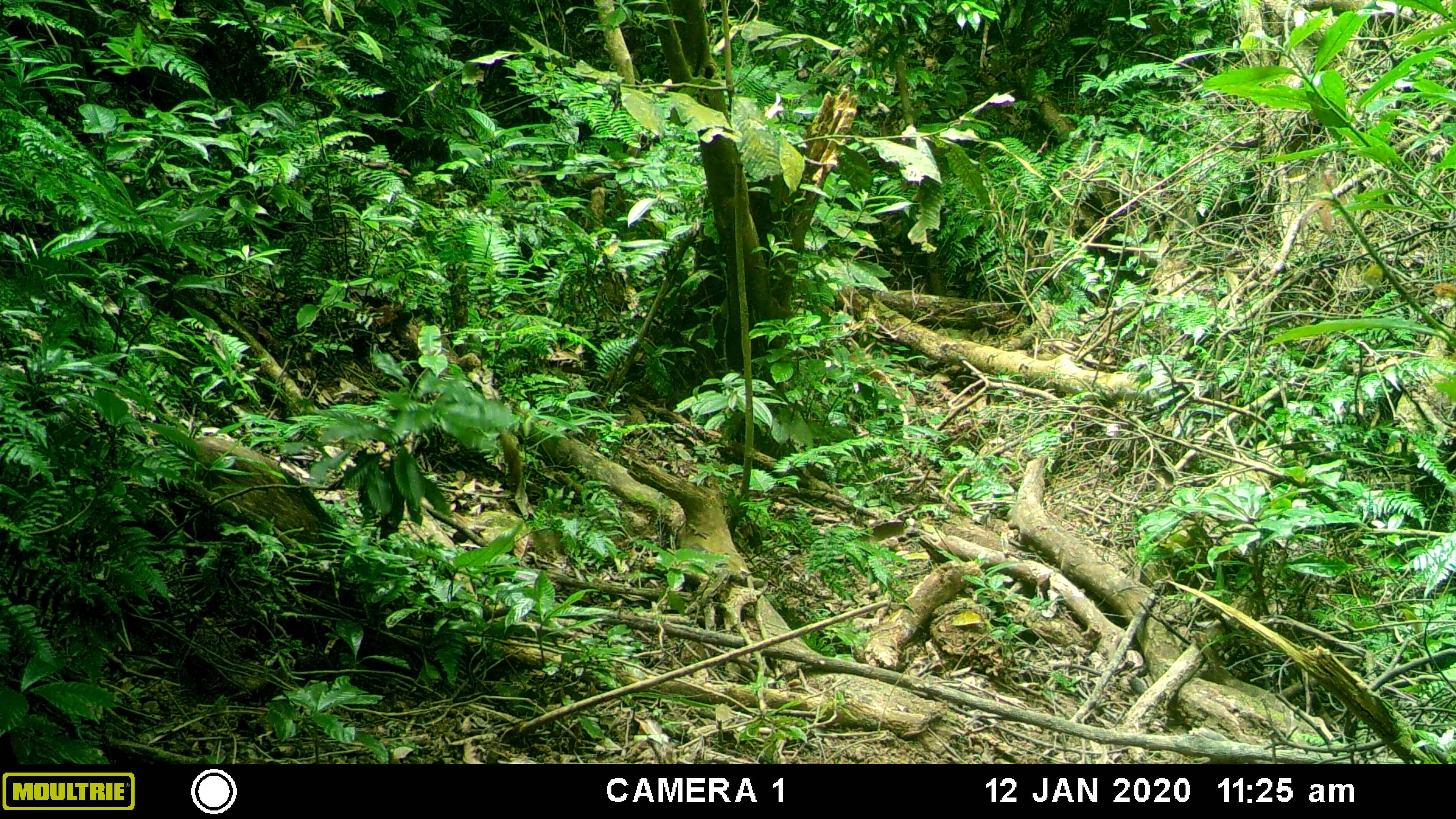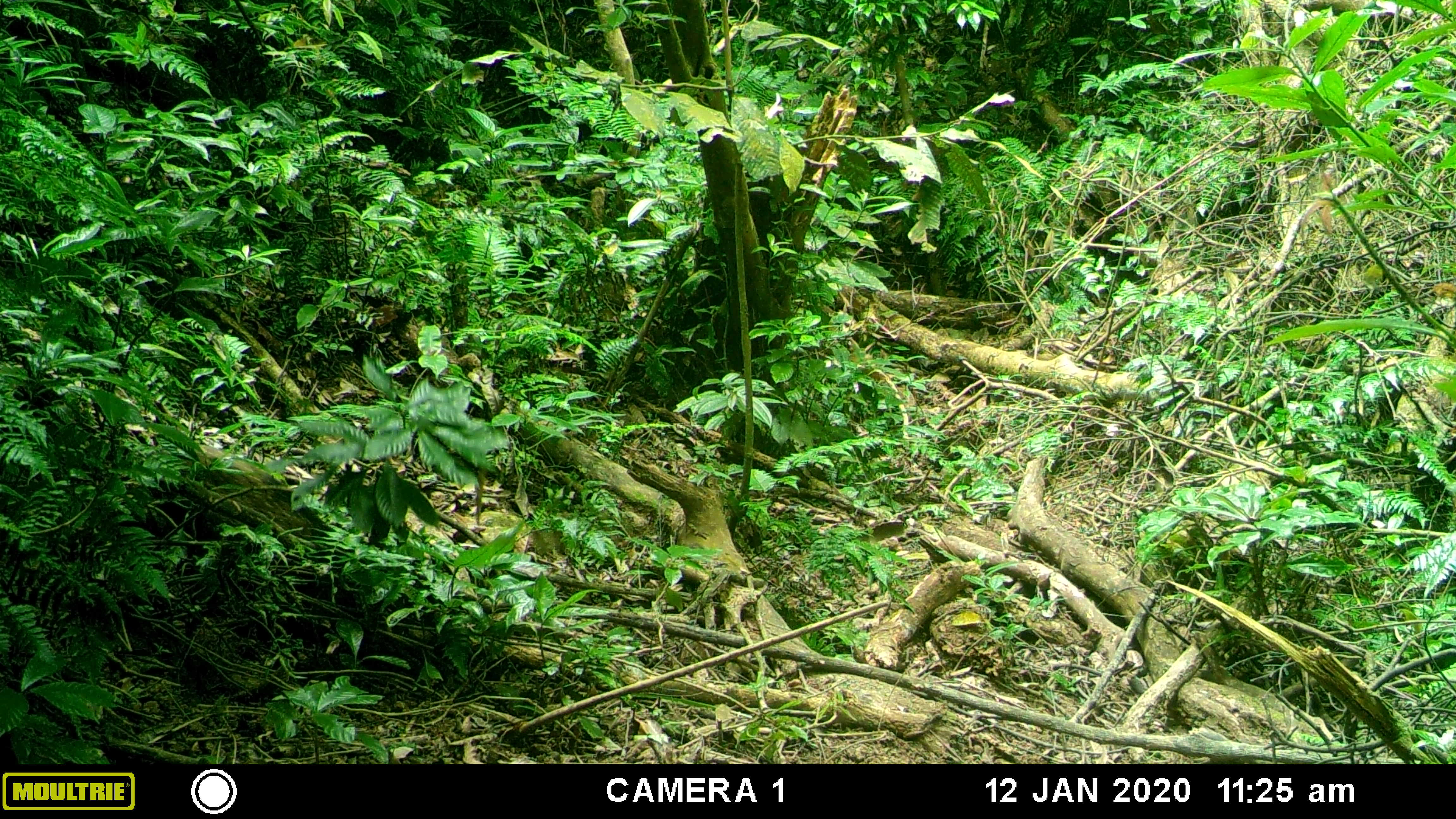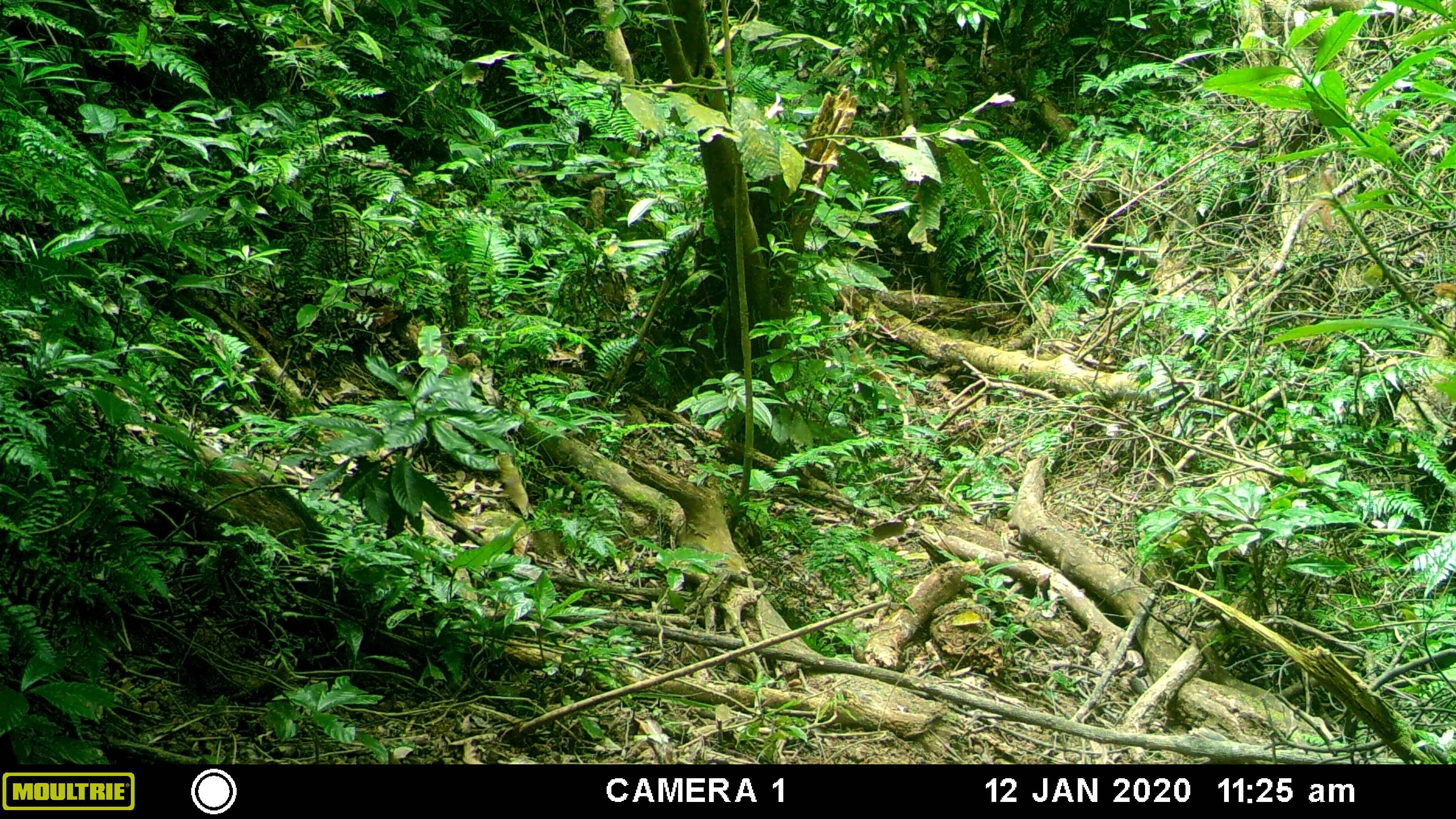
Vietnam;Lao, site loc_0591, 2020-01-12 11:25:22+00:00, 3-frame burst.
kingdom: Animalia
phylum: Chordata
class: Mammalia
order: Artiodactyla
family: Suidae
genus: Sus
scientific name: Sus scrofa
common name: eurasian wild pig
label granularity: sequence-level